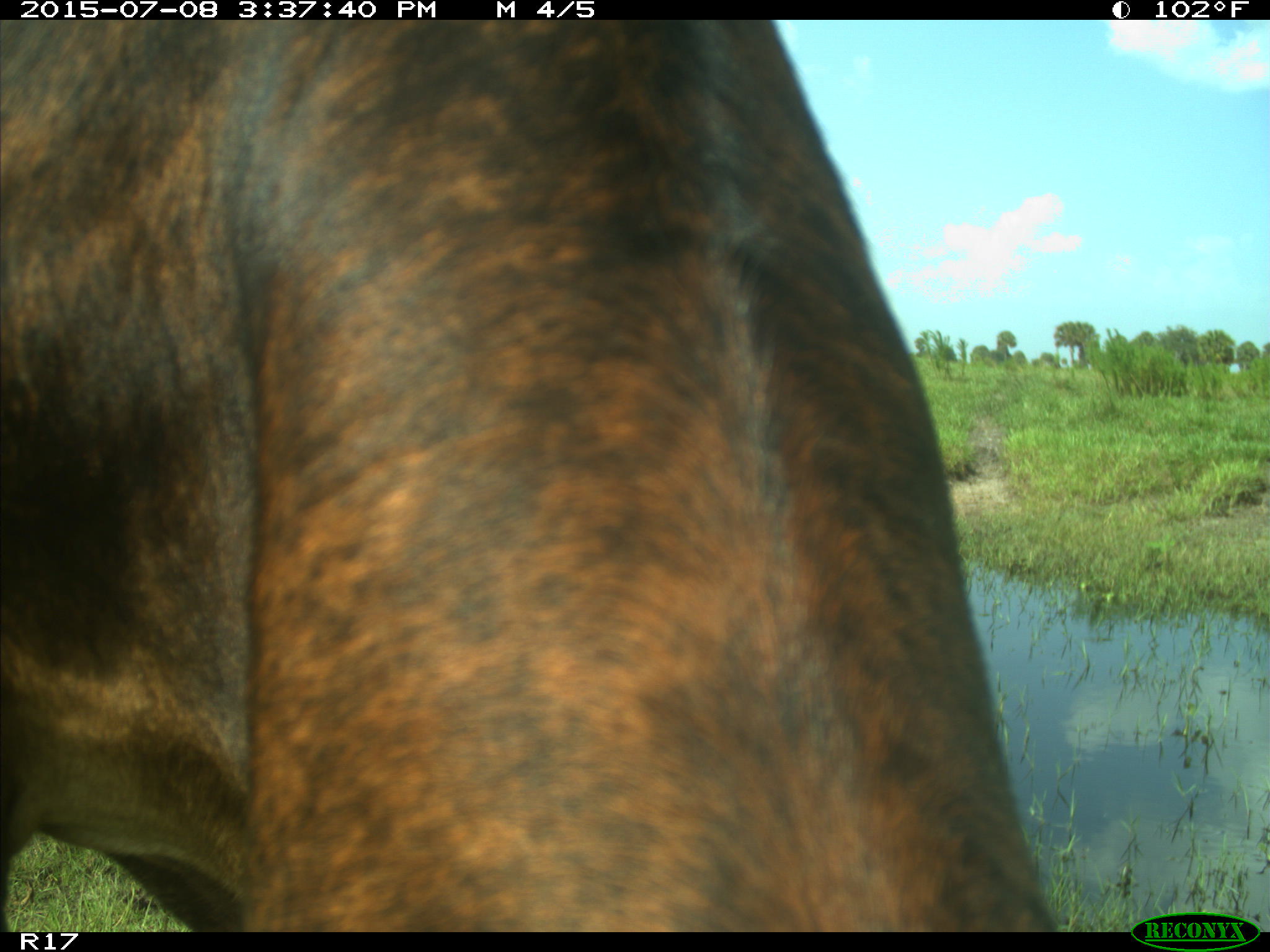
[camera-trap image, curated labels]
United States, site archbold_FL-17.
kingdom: Animalia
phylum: Chordata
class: Mammalia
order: Artiodactyla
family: Bovidae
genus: Bos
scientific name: Bos taurus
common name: domestic cow